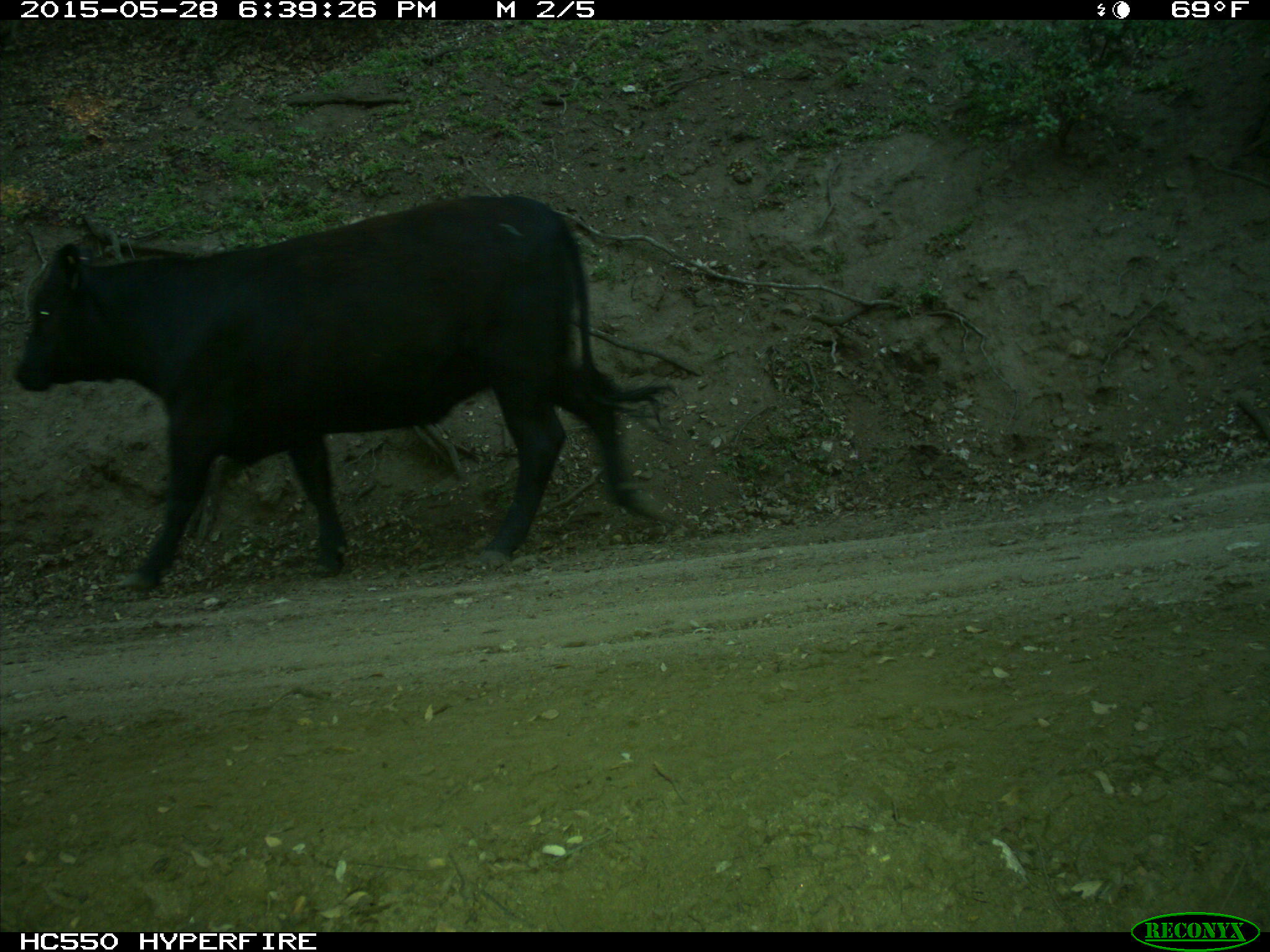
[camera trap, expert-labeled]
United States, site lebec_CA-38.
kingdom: Animalia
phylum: Chordata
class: Mammalia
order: Artiodactyla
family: Bovidae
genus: Bos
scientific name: Bos taurus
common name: domestic cow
Bos taurus (domestic cow).